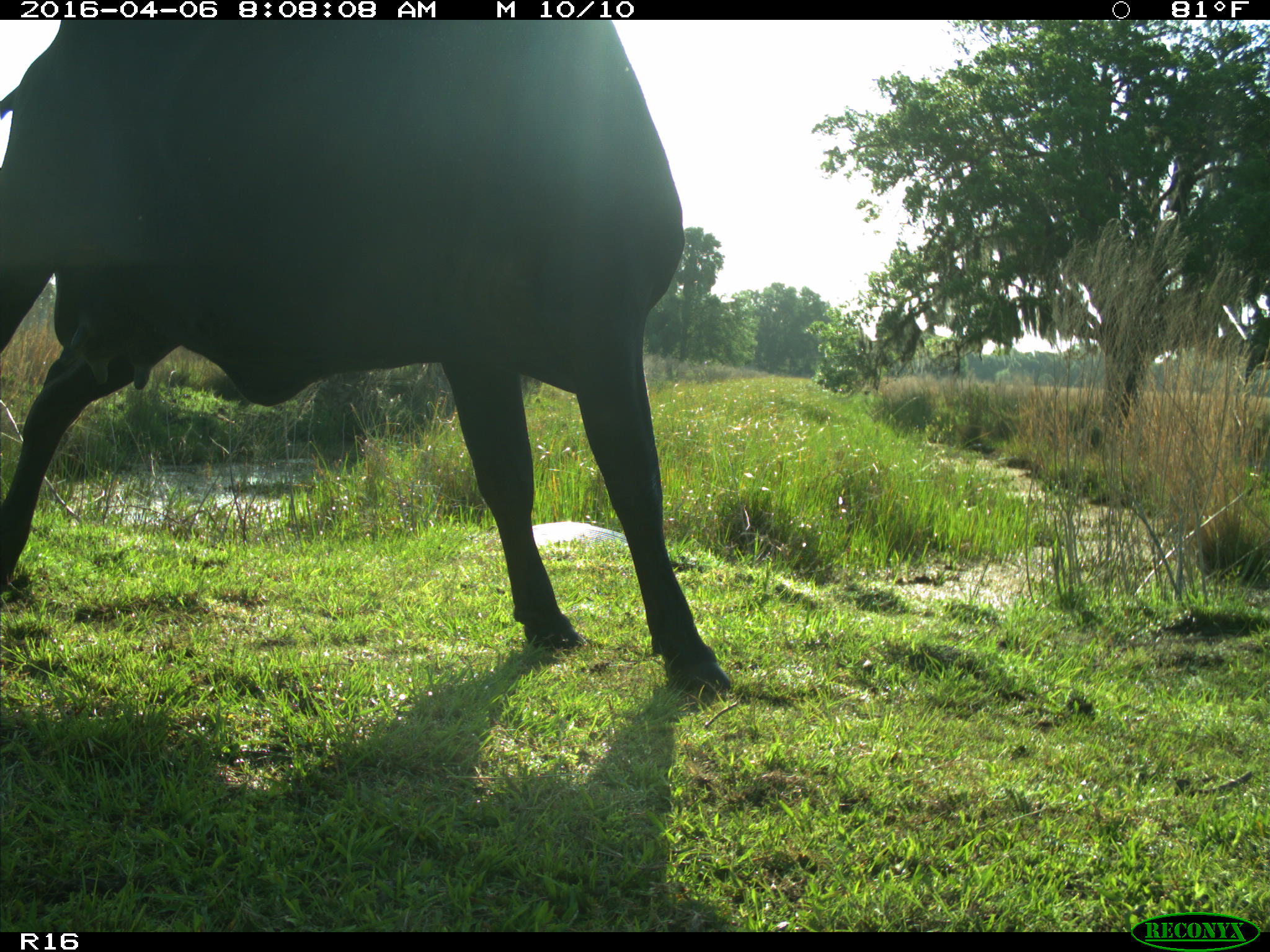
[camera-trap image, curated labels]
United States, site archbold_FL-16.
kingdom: Animalia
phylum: Chordata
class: Mammalia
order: Artiodactyla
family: Bovidae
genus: Bos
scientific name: Bos taurus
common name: domestic cow